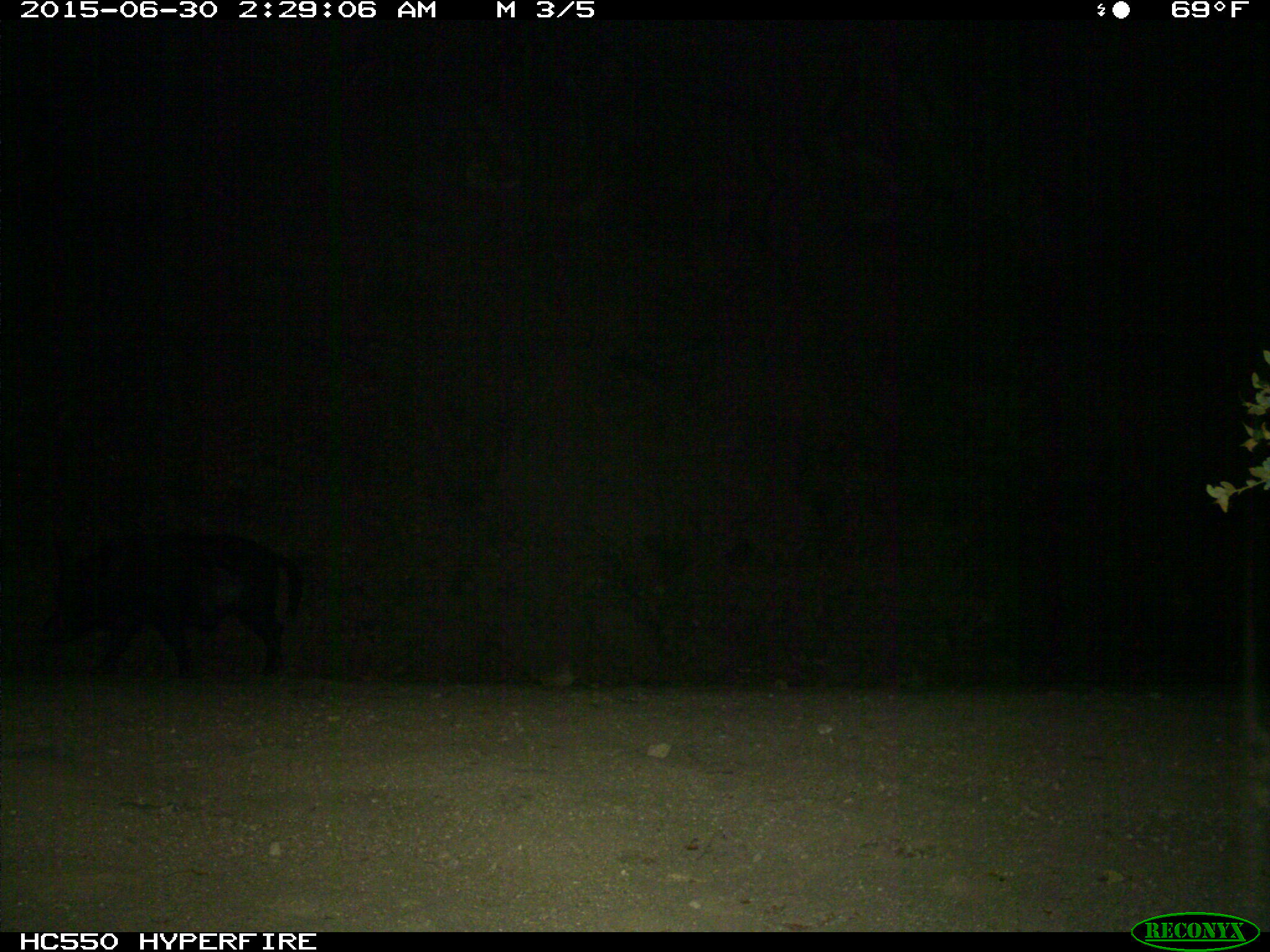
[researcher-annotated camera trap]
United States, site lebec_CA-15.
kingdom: Animalia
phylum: Chordata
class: Mammalia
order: Artiodactyla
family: Suidae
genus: Sus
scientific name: Sus scrofa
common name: wild boar